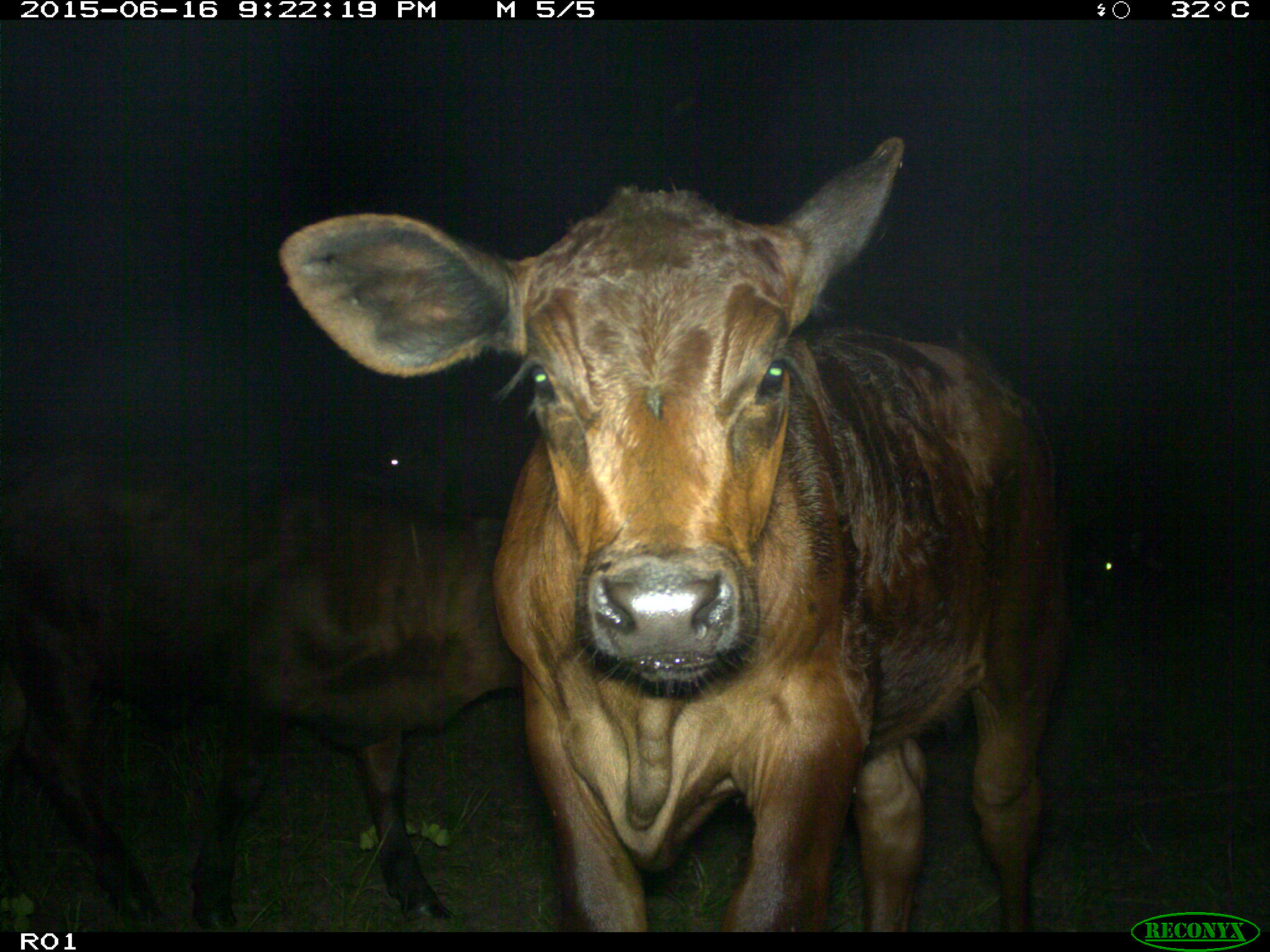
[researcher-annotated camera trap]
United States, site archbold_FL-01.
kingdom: Animalia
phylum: Chordata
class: Mammalia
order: Artiodactyla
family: Bovidae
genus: Bos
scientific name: Bos taurus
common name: domestic cow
Bos taurus (domestic cow).